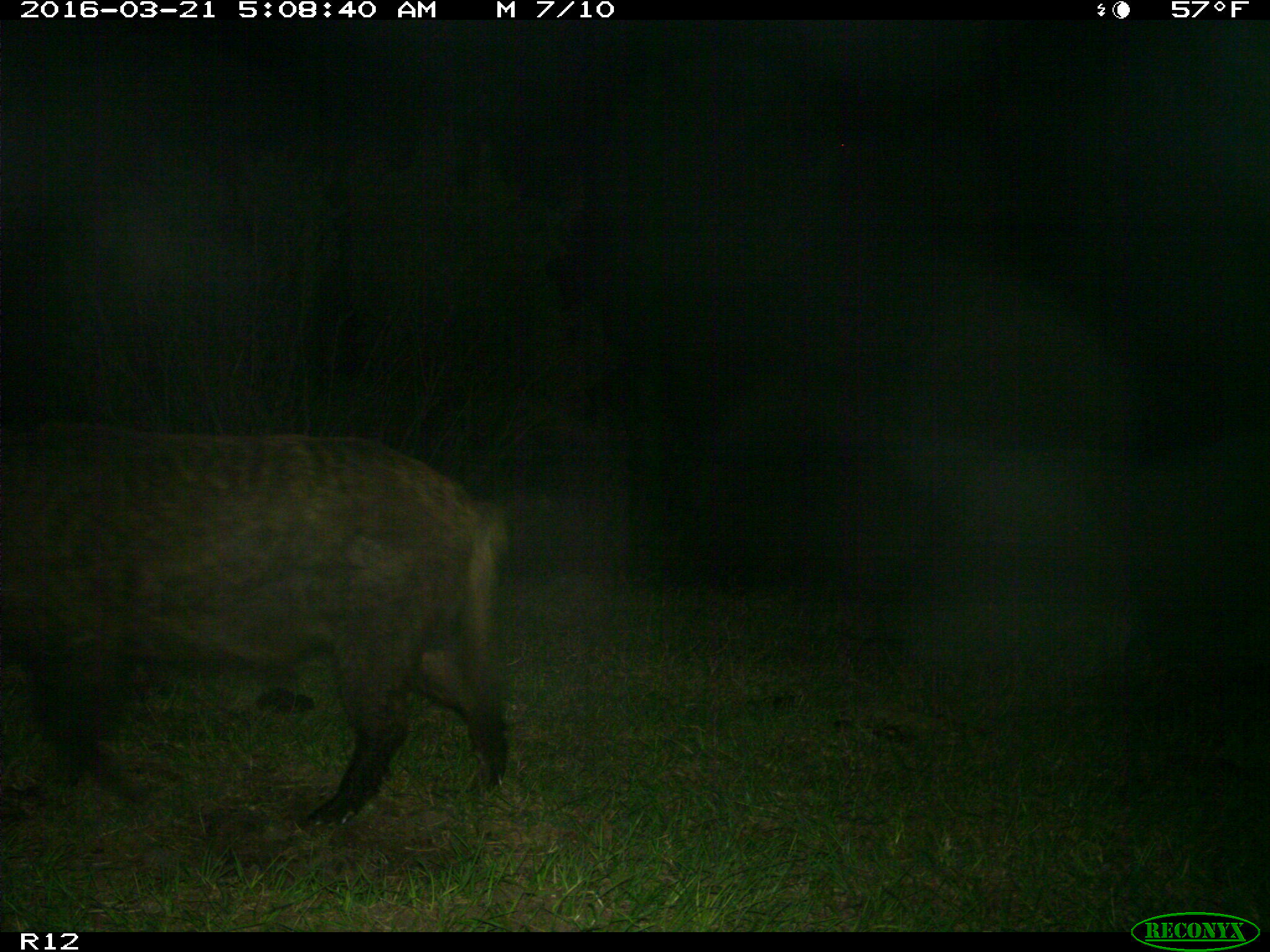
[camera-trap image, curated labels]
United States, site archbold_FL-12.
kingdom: Animalia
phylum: Chordata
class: Mammalia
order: Artiodactyla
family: Suidae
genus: Sus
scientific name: Sus scrofa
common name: wild boar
Sus scrofa (wild boar).